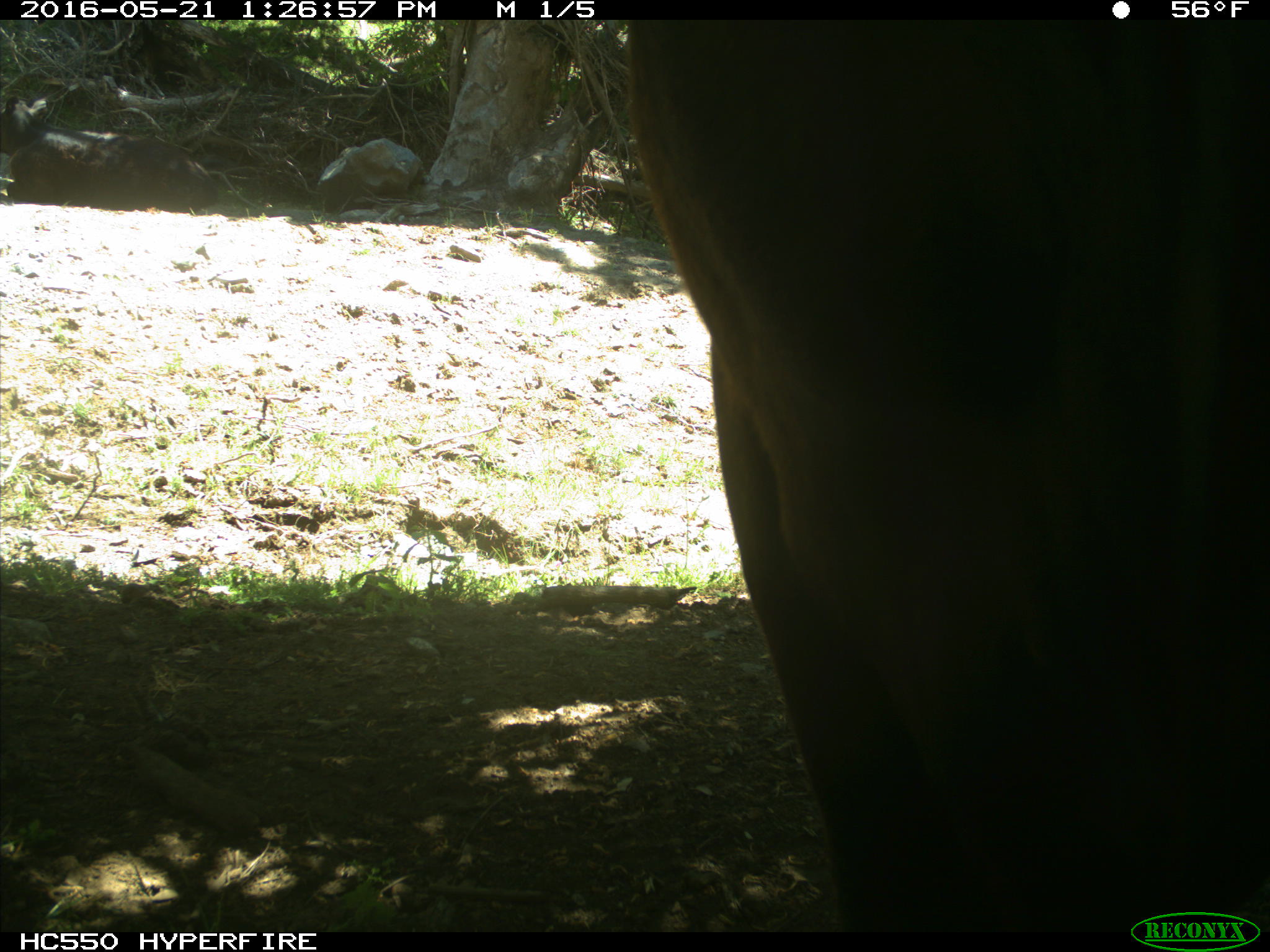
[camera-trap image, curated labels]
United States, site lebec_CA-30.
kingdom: Animalia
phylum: Chordata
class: Mammalia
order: Artiodactyla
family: Bovidae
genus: Bos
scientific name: Bos taurus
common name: domestic cow